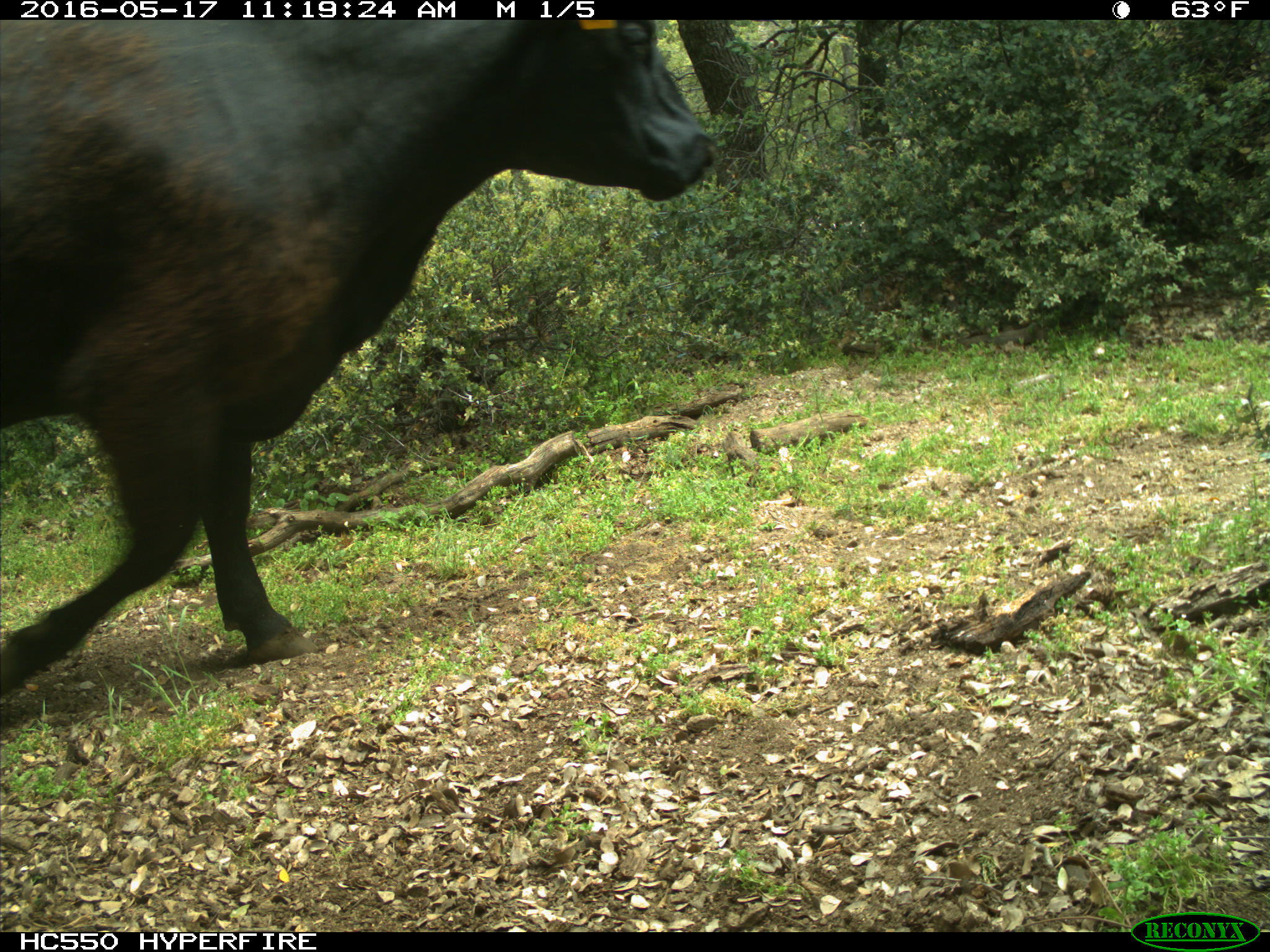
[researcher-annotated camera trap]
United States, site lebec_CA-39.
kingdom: Animalia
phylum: Chordata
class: Mammalia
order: Artiodactyla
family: Bovidae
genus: Bos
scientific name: Bos taurus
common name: domestic cow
Bos taurus (domestic cow).